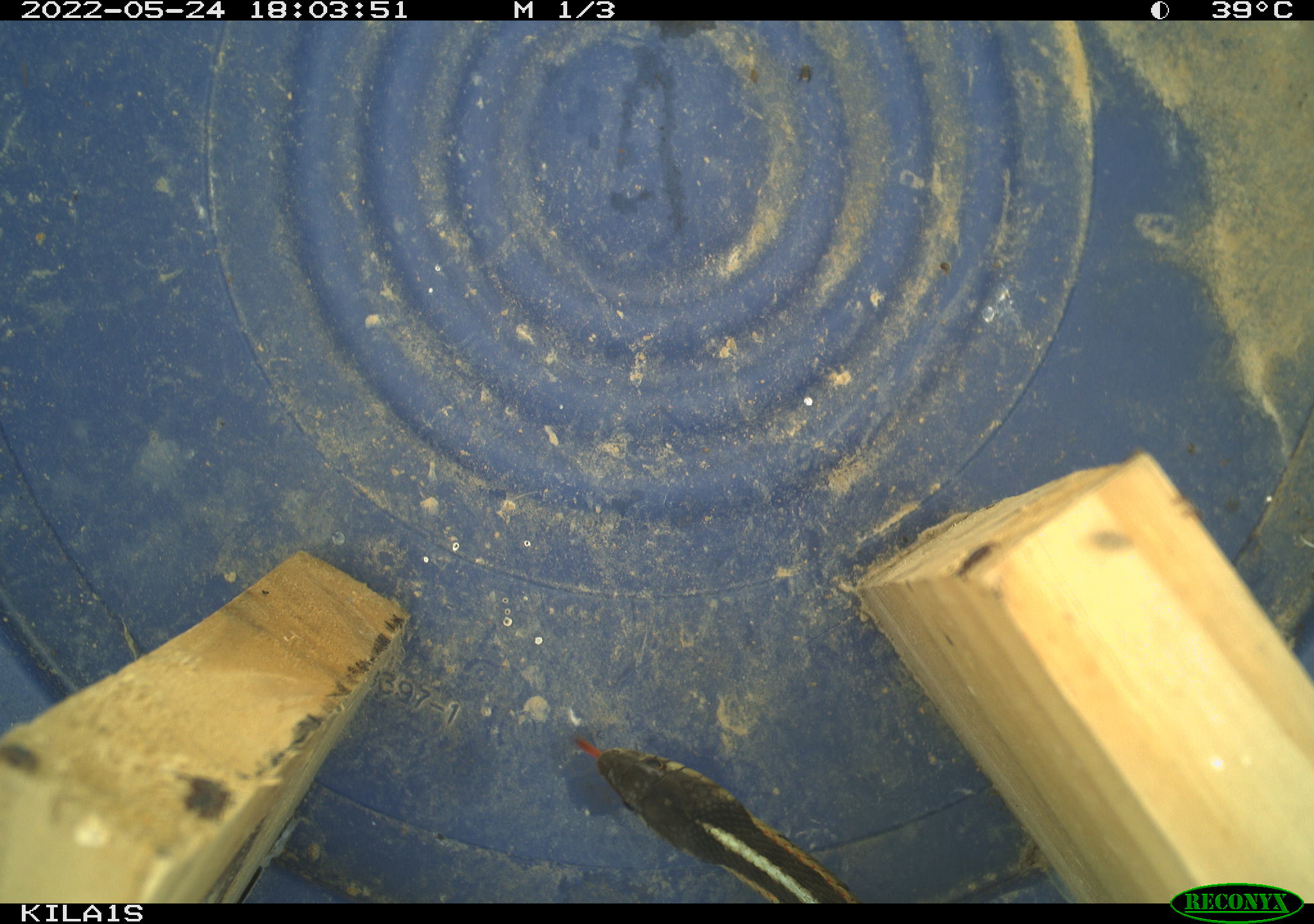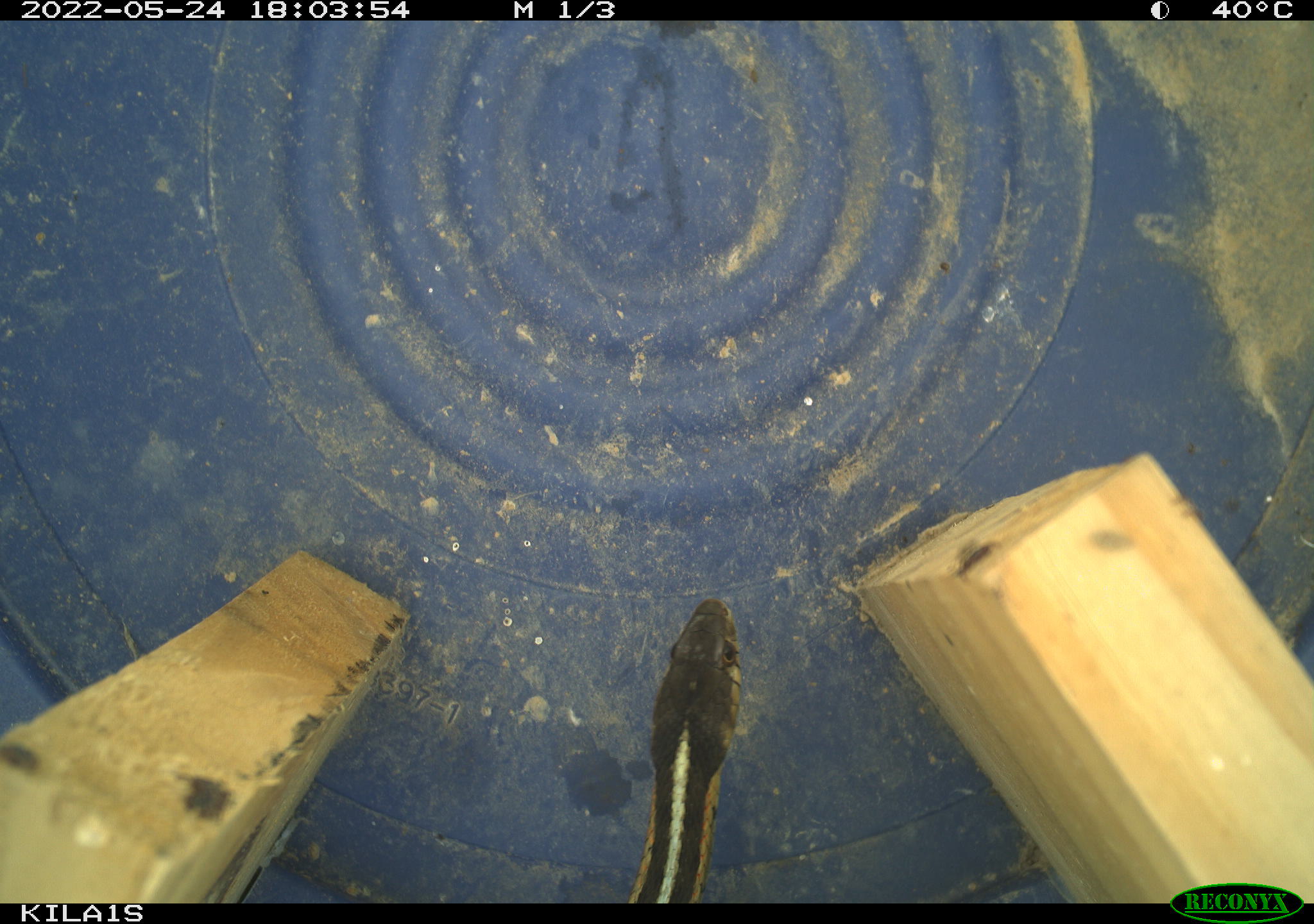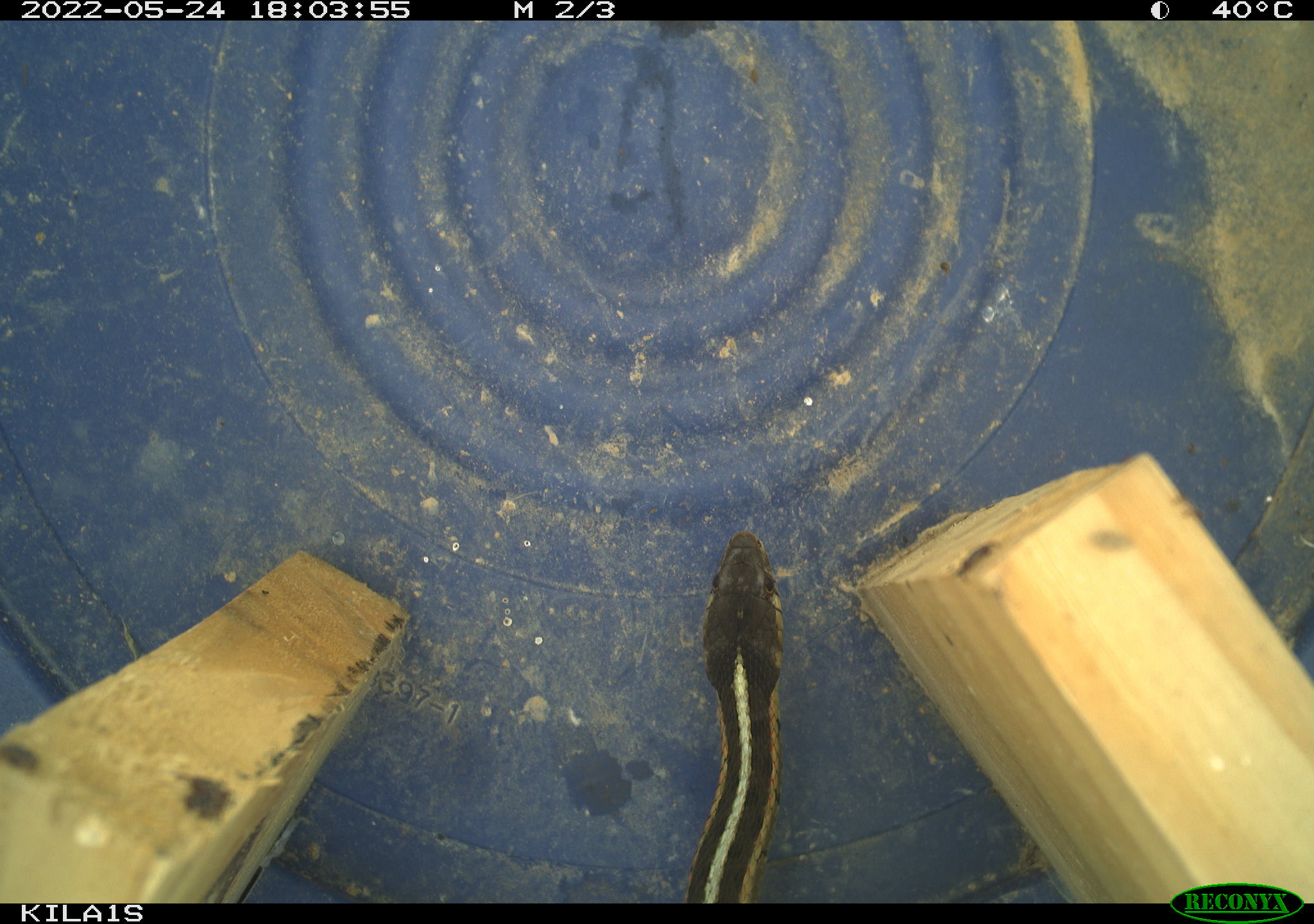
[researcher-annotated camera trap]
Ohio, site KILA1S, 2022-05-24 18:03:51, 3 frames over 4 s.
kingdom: Animalia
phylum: Chordata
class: Reptilia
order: Squamata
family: Colubridae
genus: Thamnophis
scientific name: Thamnophis sirtalis sirtalis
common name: eastern gartersnake